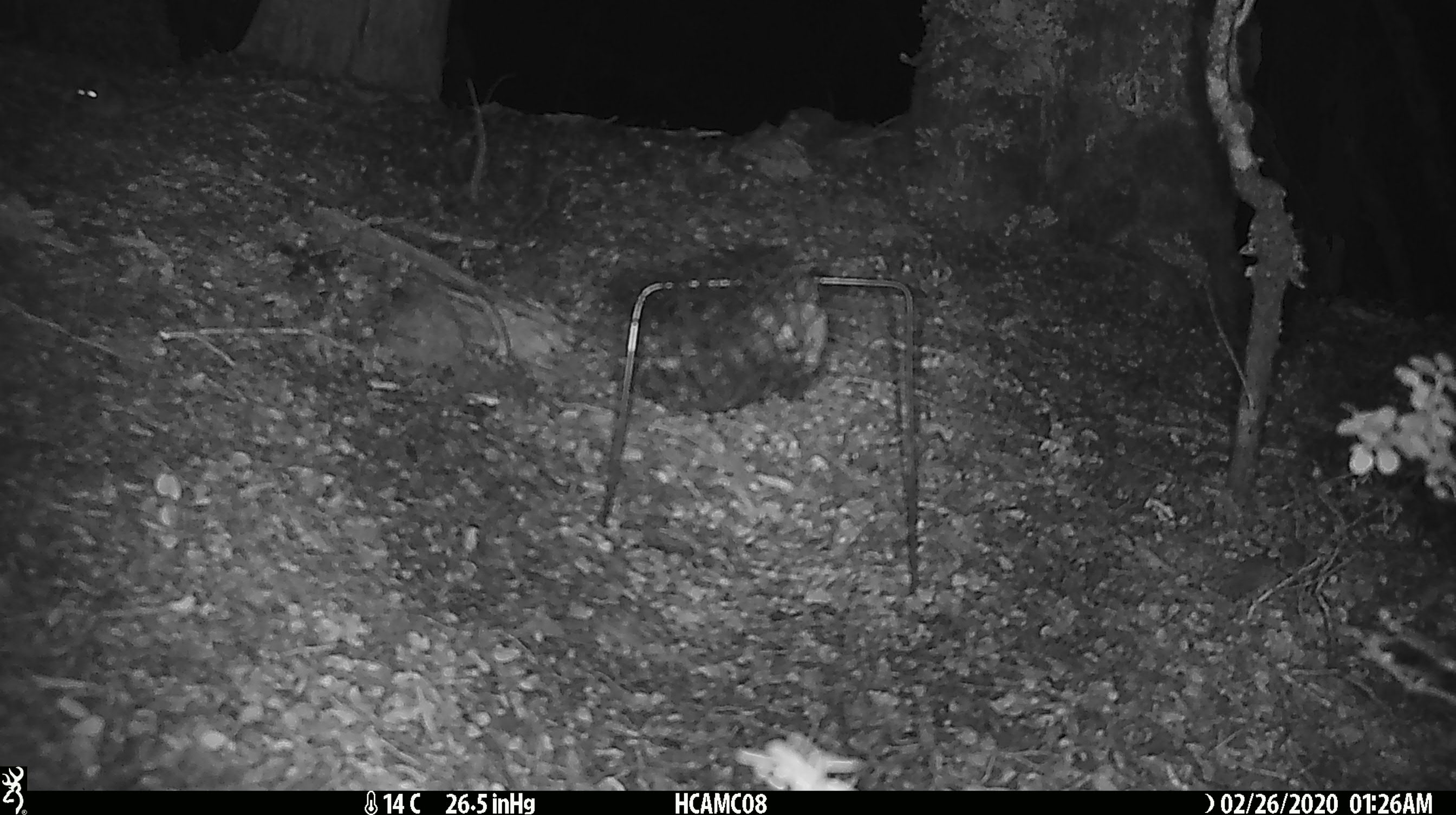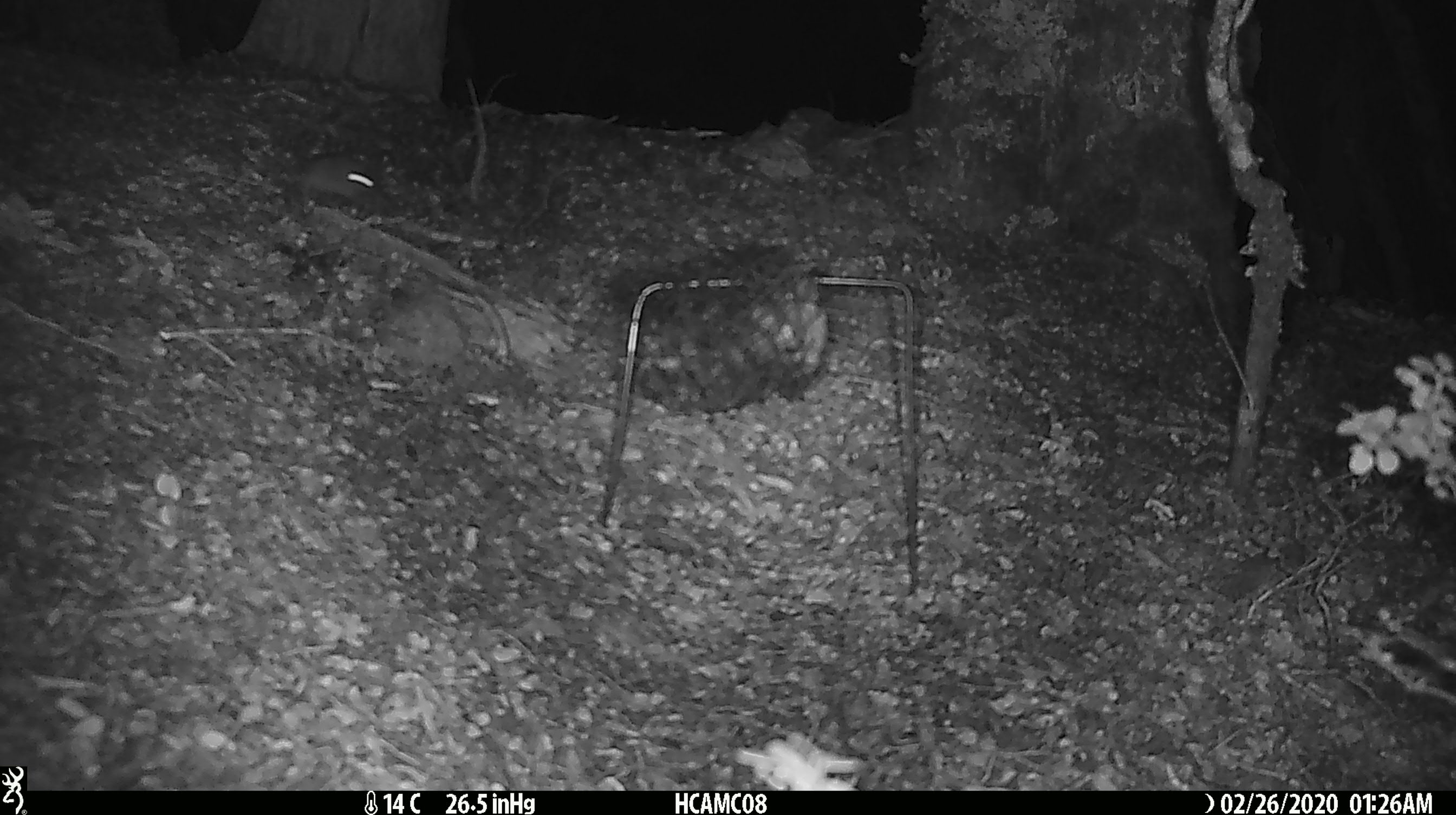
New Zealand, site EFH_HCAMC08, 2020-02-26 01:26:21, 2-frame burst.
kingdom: Animalia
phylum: Chordata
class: Mammalia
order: Rodentia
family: Muridae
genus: Mus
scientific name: Mus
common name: mouse